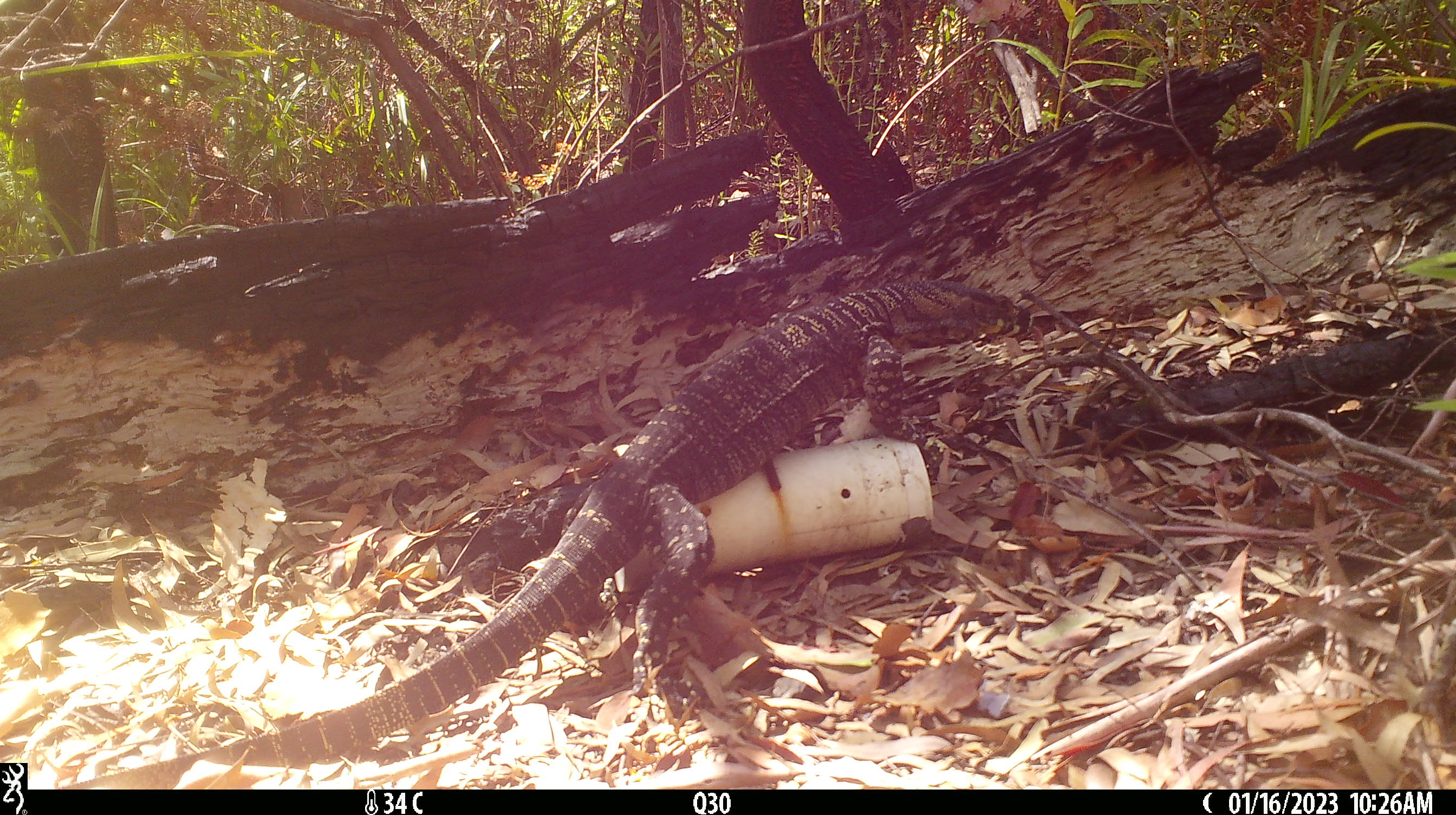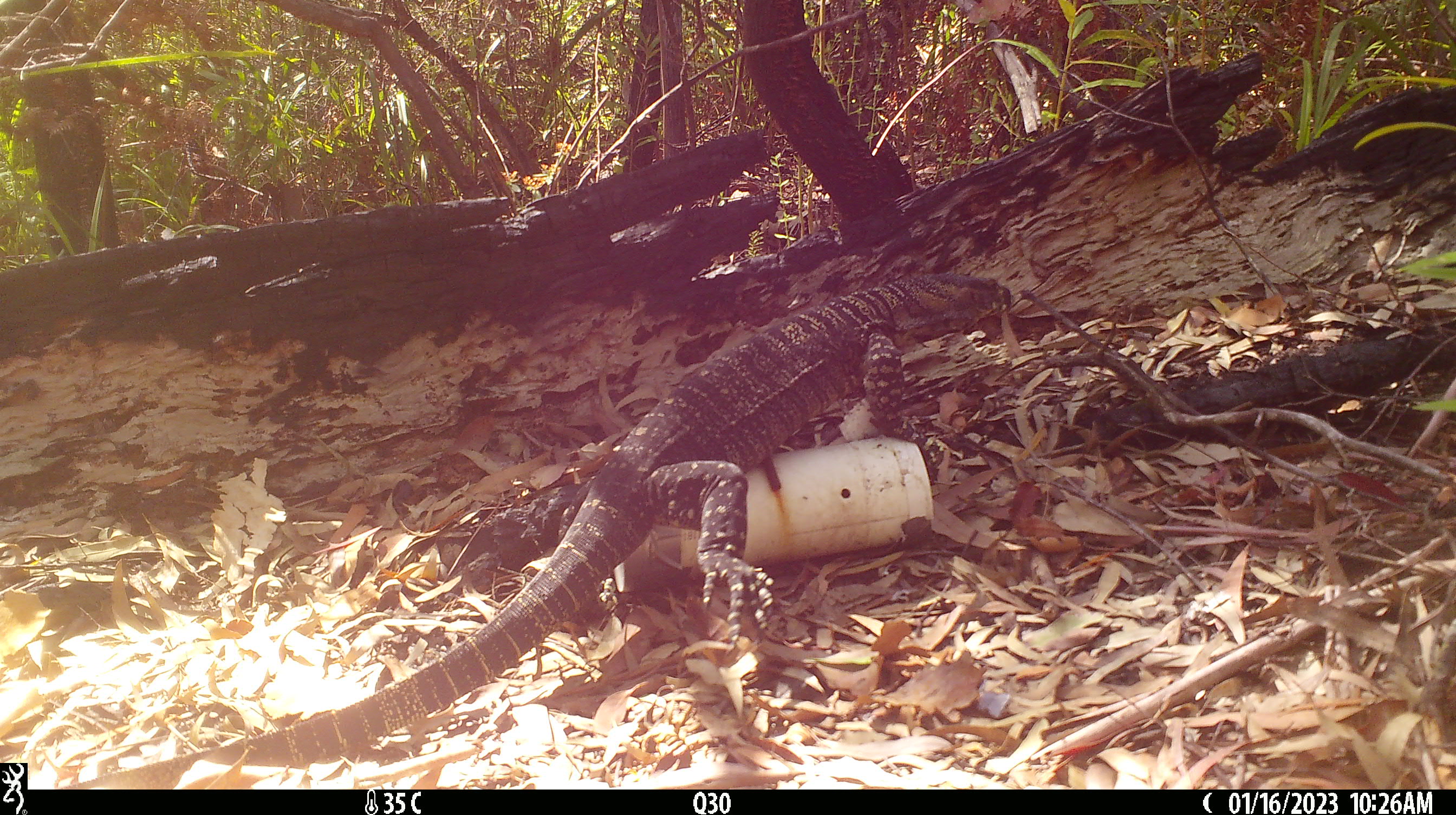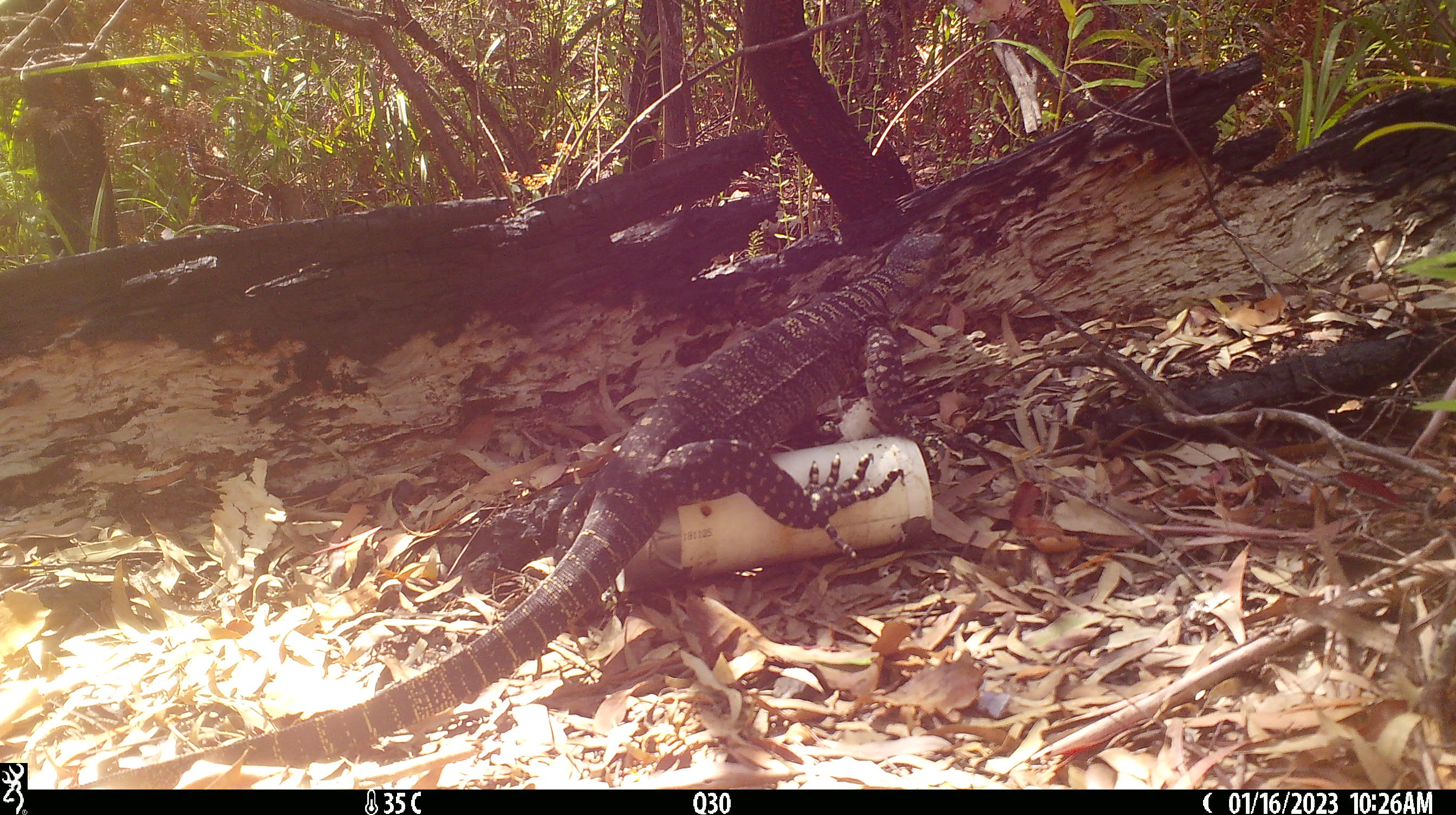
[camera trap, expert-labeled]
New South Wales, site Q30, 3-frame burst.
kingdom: Animalia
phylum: Chordata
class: Reptilia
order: Squamata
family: Varanidae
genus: Varanus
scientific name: Varanus varius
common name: lace monitor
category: goanna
Goanna (lace monitor) (Varanus varius).